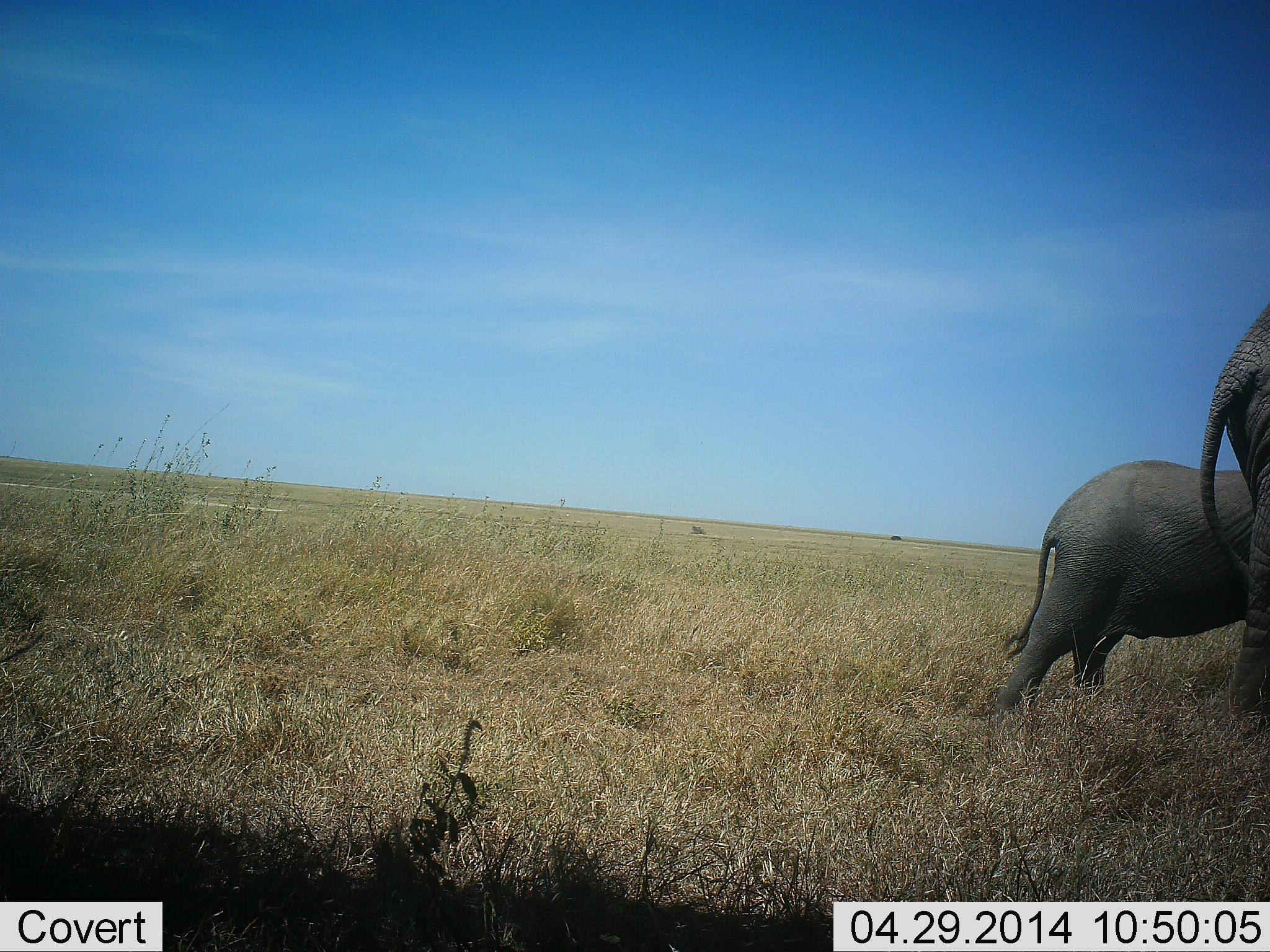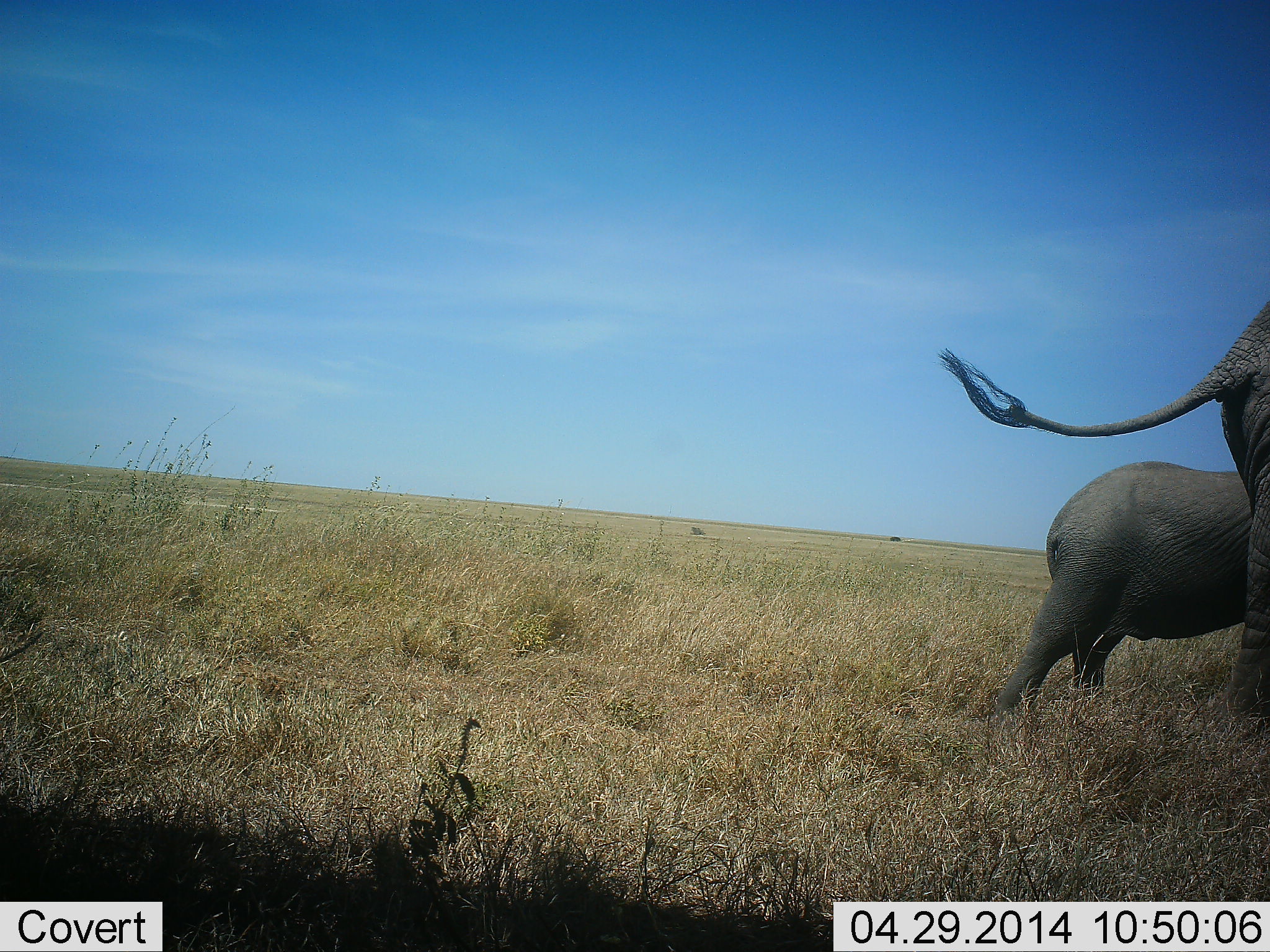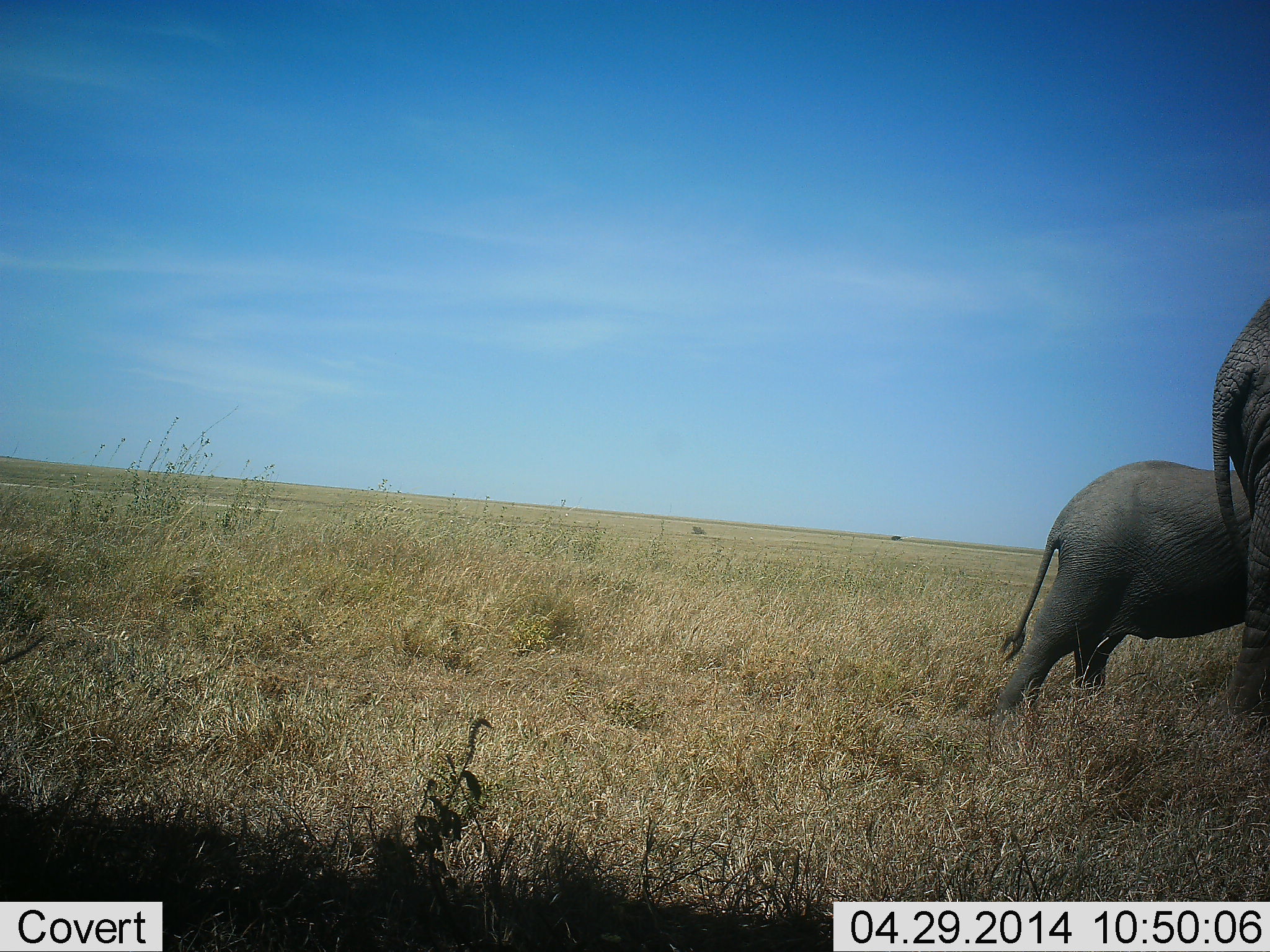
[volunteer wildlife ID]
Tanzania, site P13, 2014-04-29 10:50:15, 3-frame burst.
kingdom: Animalia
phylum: Chordata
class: Mammalia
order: Proboscidea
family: Elephantidae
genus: Loxodonta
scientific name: Loxodonta africana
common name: african bush elephant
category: elephant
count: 2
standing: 70%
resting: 0%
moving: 30%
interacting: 0%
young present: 60%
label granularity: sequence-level